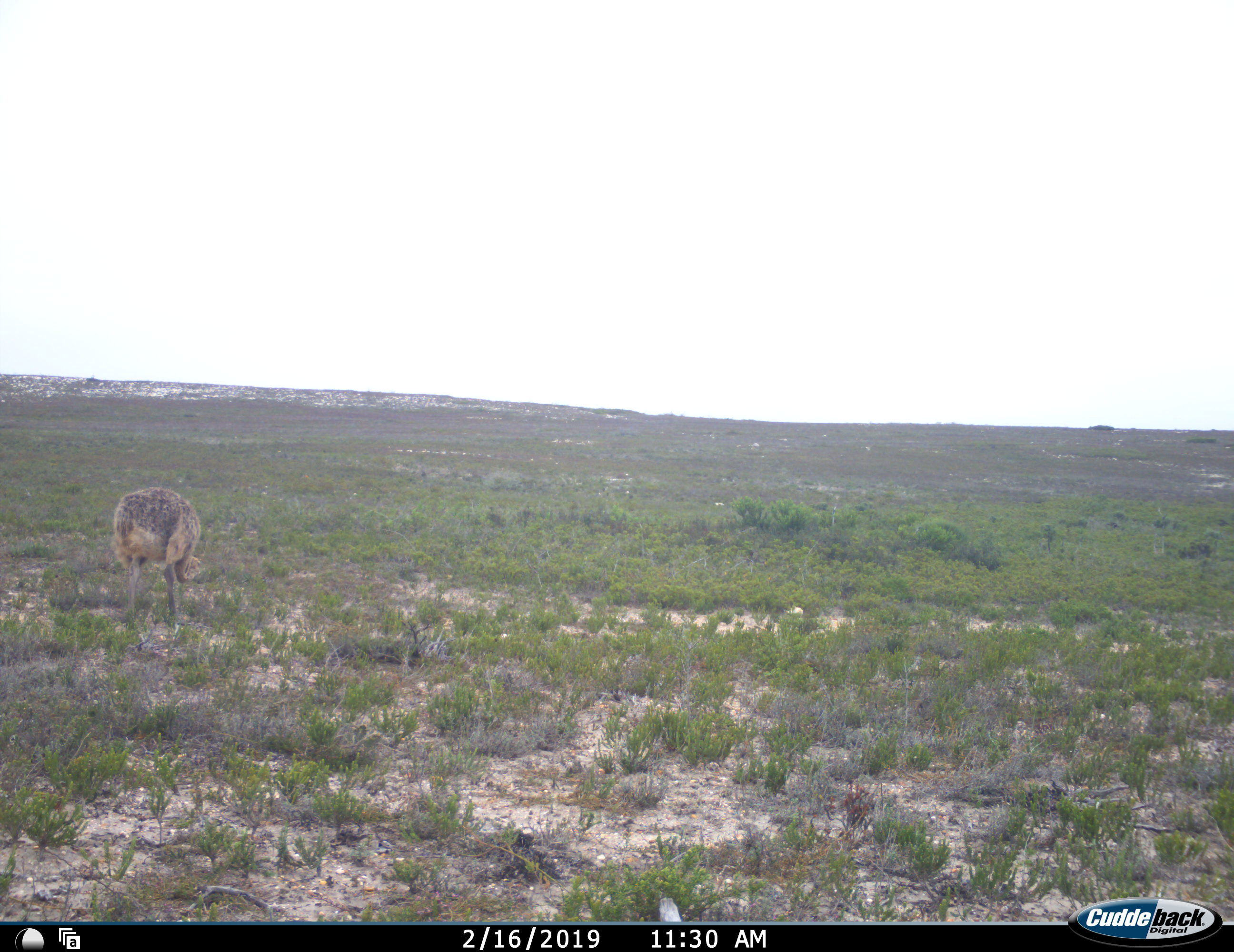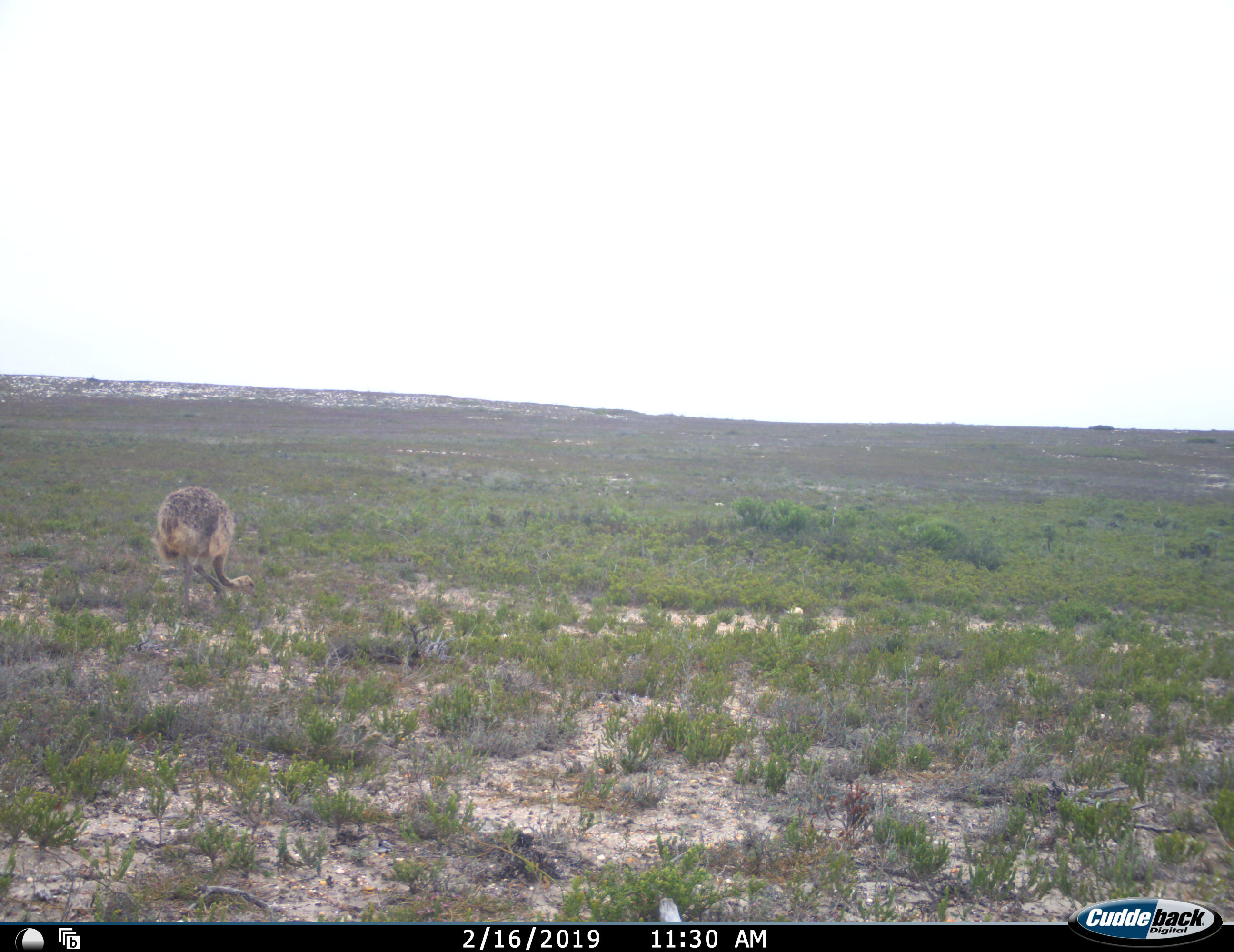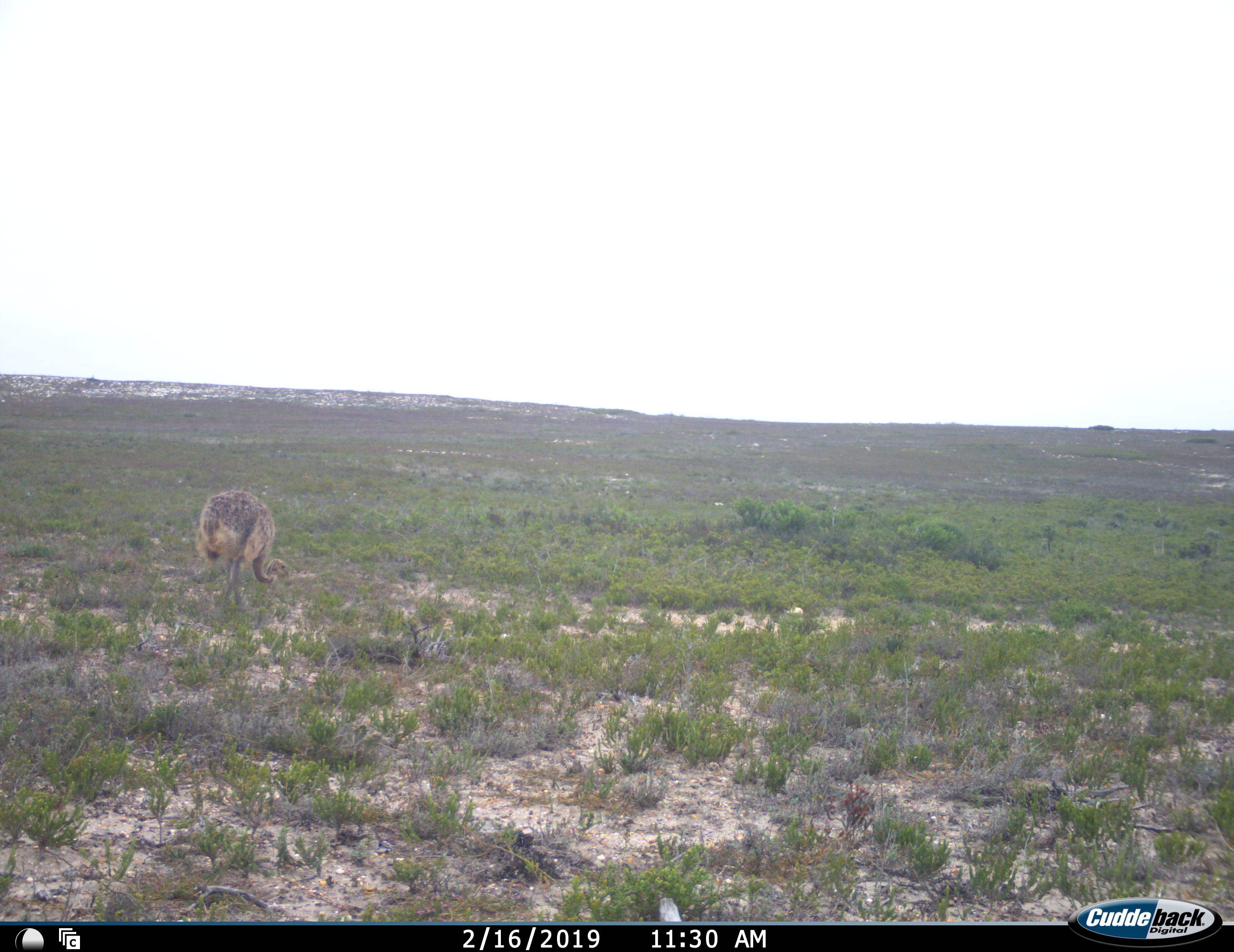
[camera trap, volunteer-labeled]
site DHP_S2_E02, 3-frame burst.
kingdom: Animalia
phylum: Chordata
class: Aves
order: Struthioniformes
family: Struthionidae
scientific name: Struthionidae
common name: ostrich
Ostrich (Struthionidae), count 1. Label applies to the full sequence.